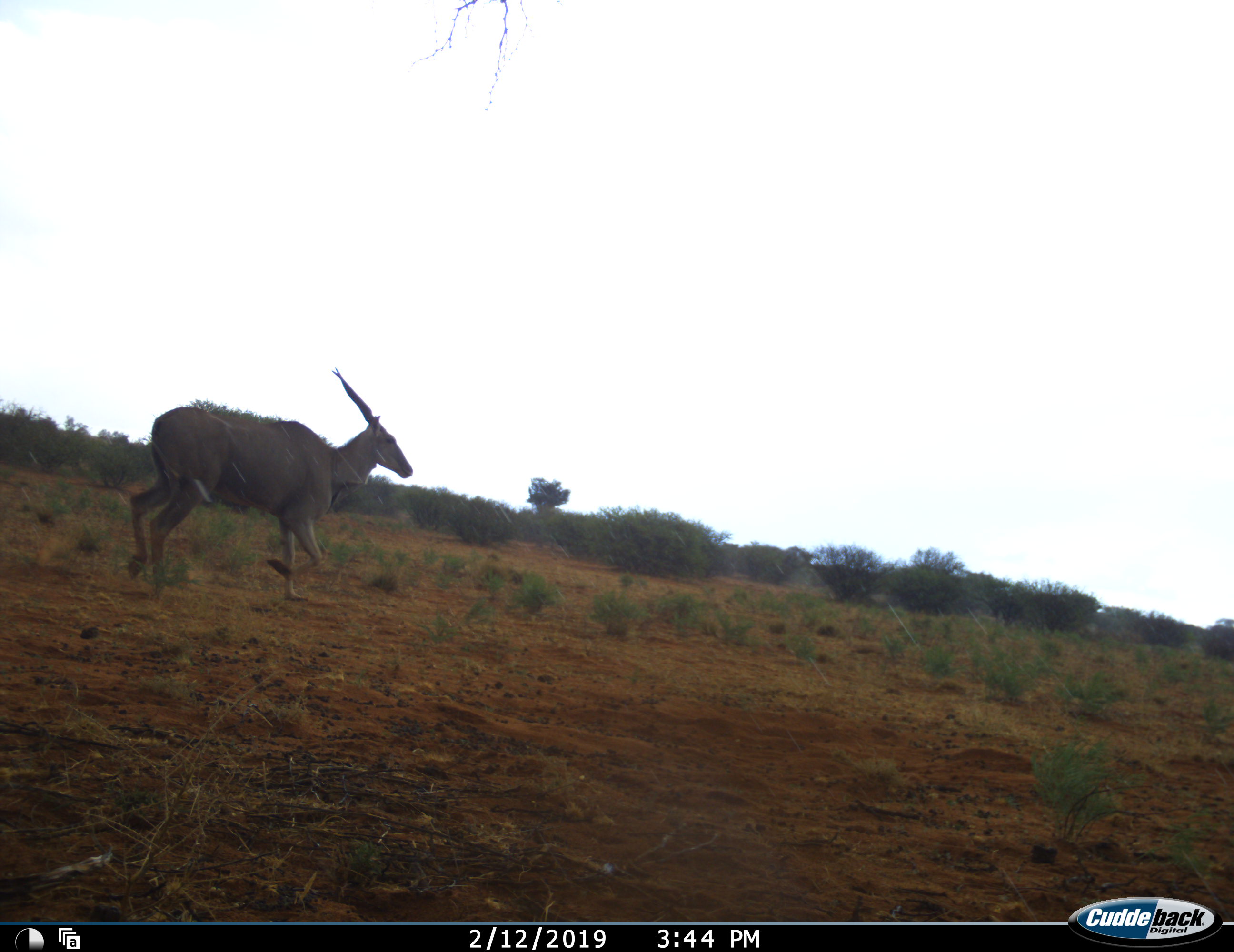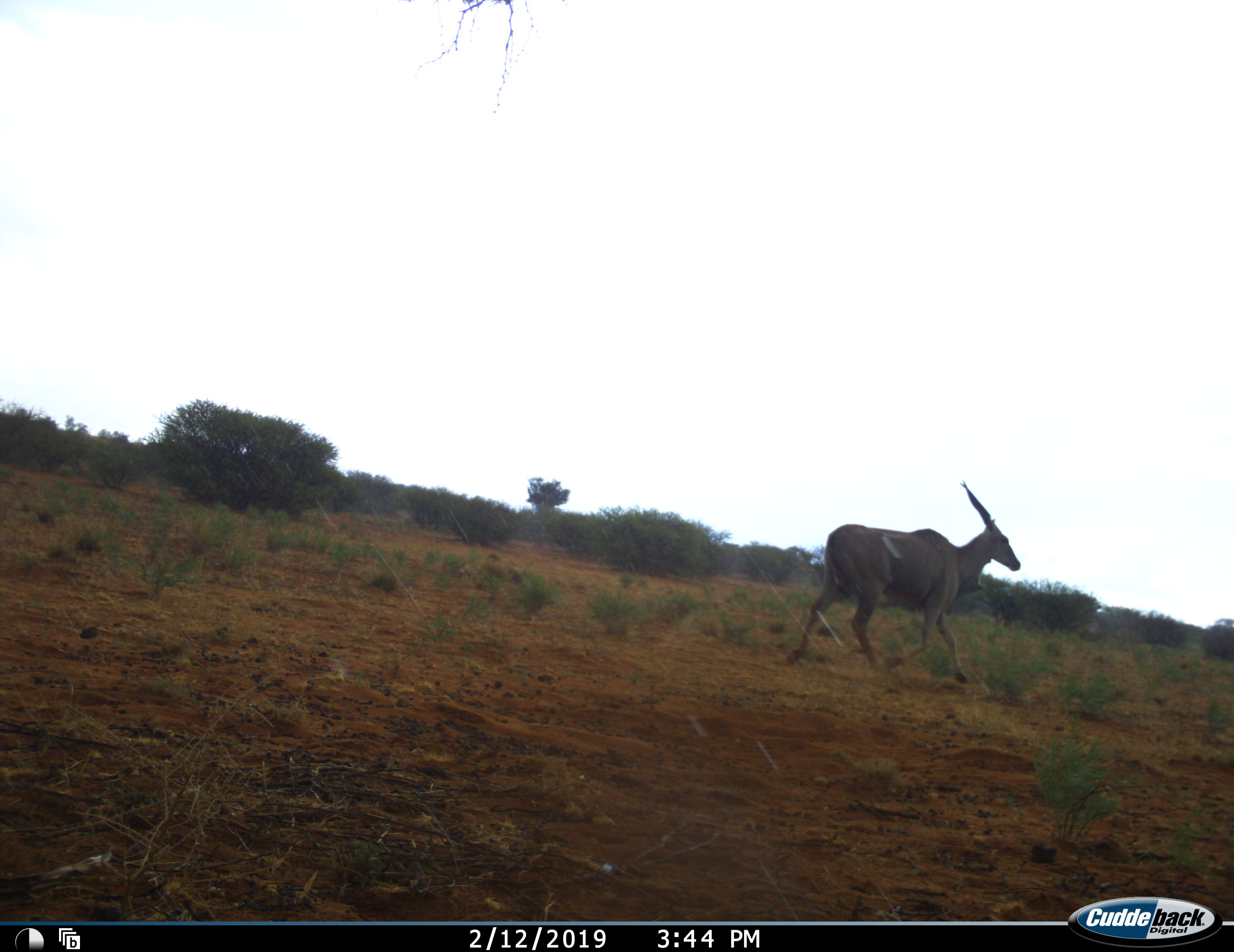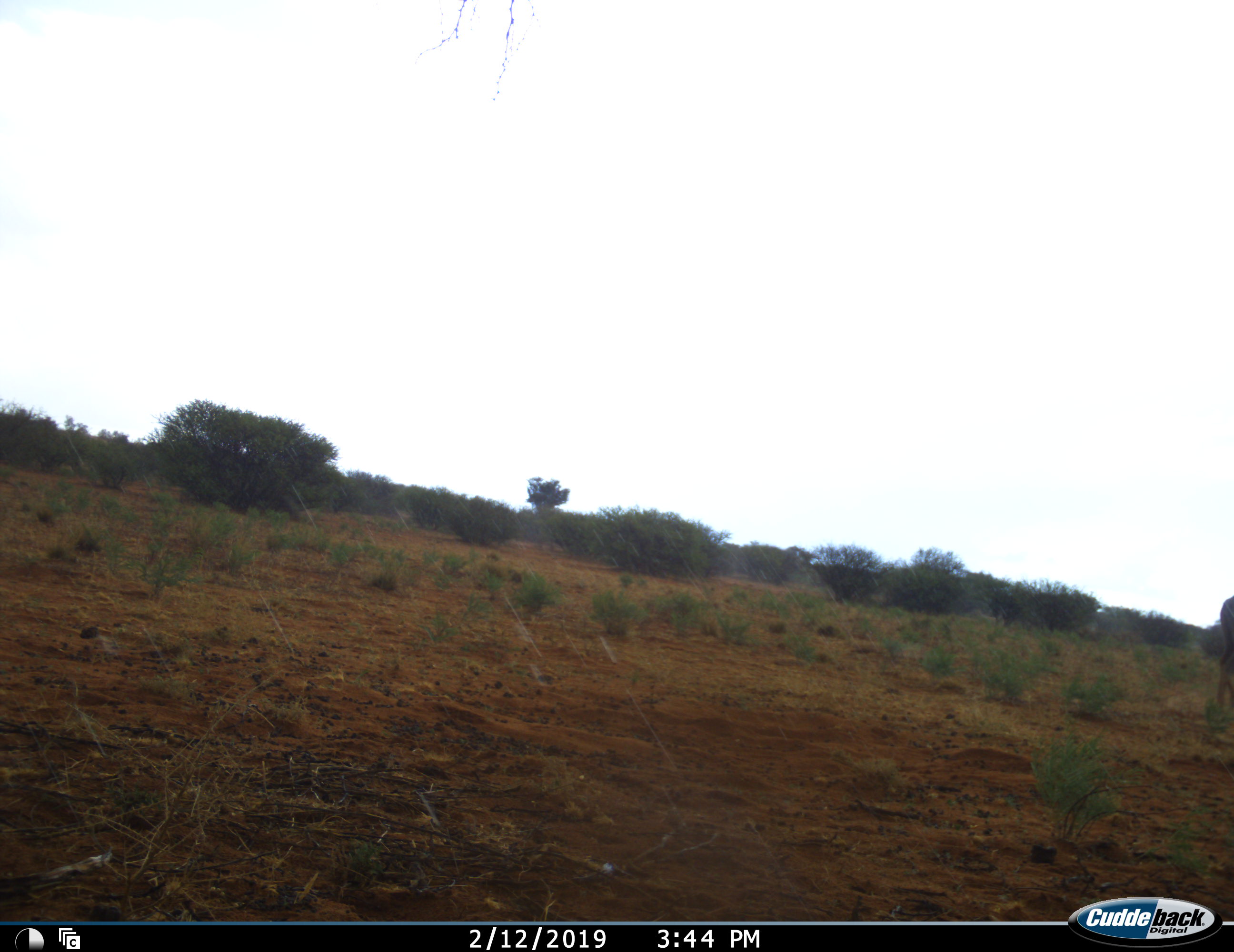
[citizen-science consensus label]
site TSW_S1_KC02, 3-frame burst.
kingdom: Animalia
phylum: Chordata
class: Mammalia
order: Artiodactyla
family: Bovidae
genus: Tragelaphus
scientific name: Tragelaphus oryx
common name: eland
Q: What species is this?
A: Eland (Tragelaphus oryx).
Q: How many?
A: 1.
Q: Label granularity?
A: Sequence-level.